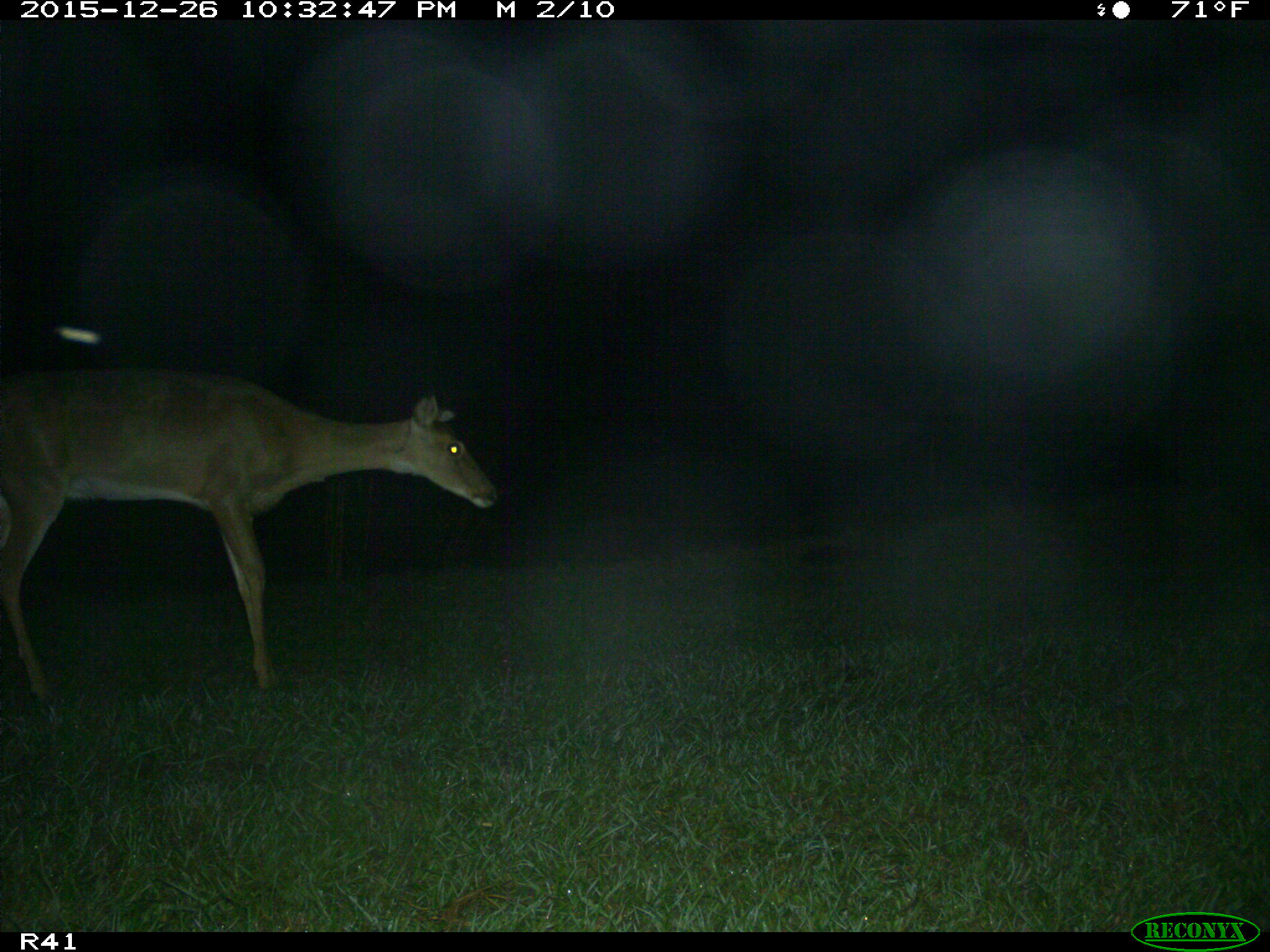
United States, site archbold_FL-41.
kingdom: Animalia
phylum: Chordata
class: Mammalia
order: Artiodactyla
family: Cervidae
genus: Odocoileus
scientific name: Odocoileus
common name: deer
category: unidentified deer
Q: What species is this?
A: Unidentified deer (deer) (Odocoileus).